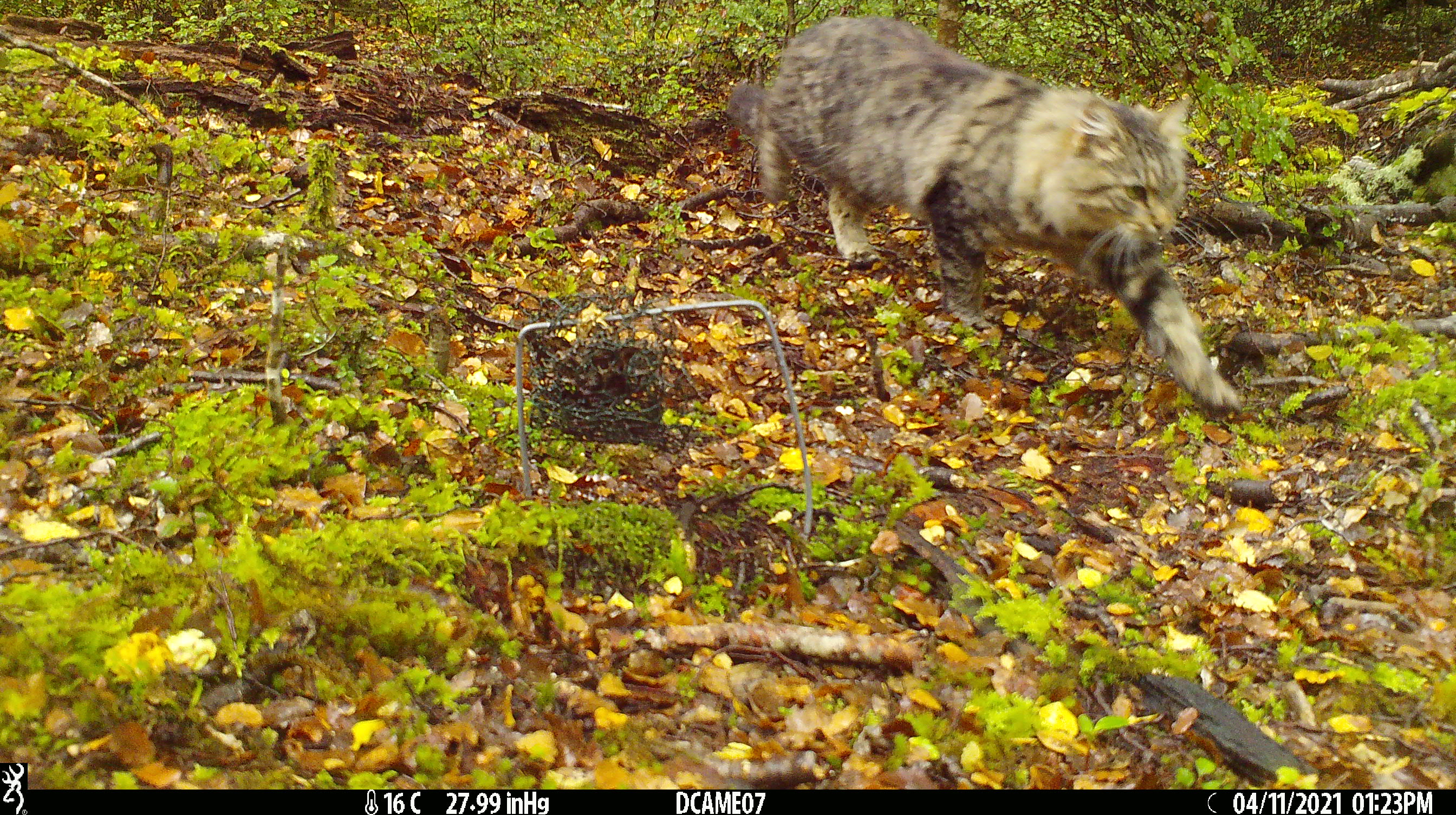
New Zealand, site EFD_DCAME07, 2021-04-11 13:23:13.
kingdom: Animalia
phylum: Chordata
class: Mammalia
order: Carnivora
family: Felidae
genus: Felis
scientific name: Felis catus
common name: domestic cat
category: cat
Cat (domestic cat) (Felis catus).